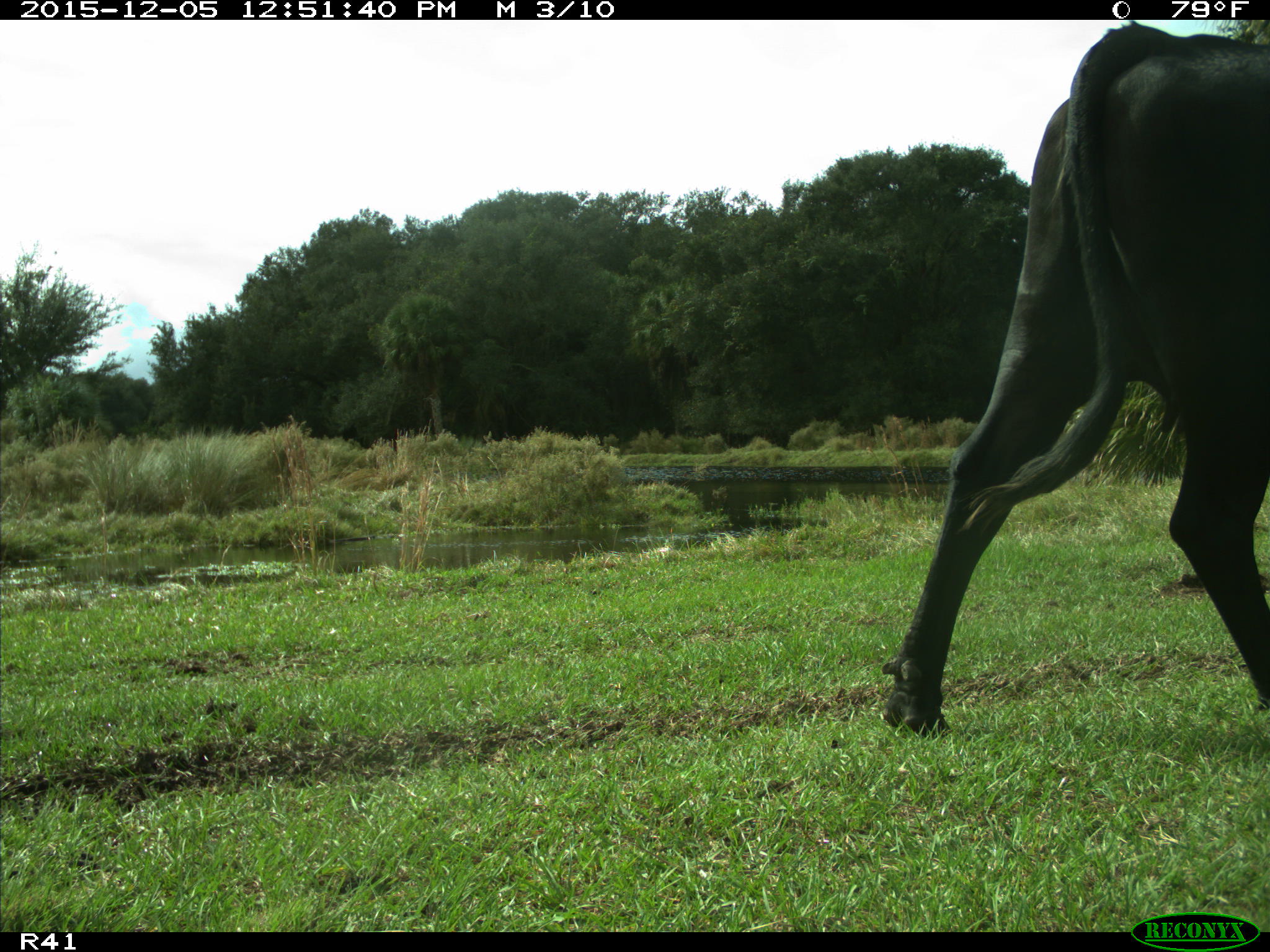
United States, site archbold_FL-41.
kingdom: Animalia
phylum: Chordata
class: Mammalia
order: Artiodactyla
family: Bovidae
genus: Bos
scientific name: Bos taurus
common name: domestic cow